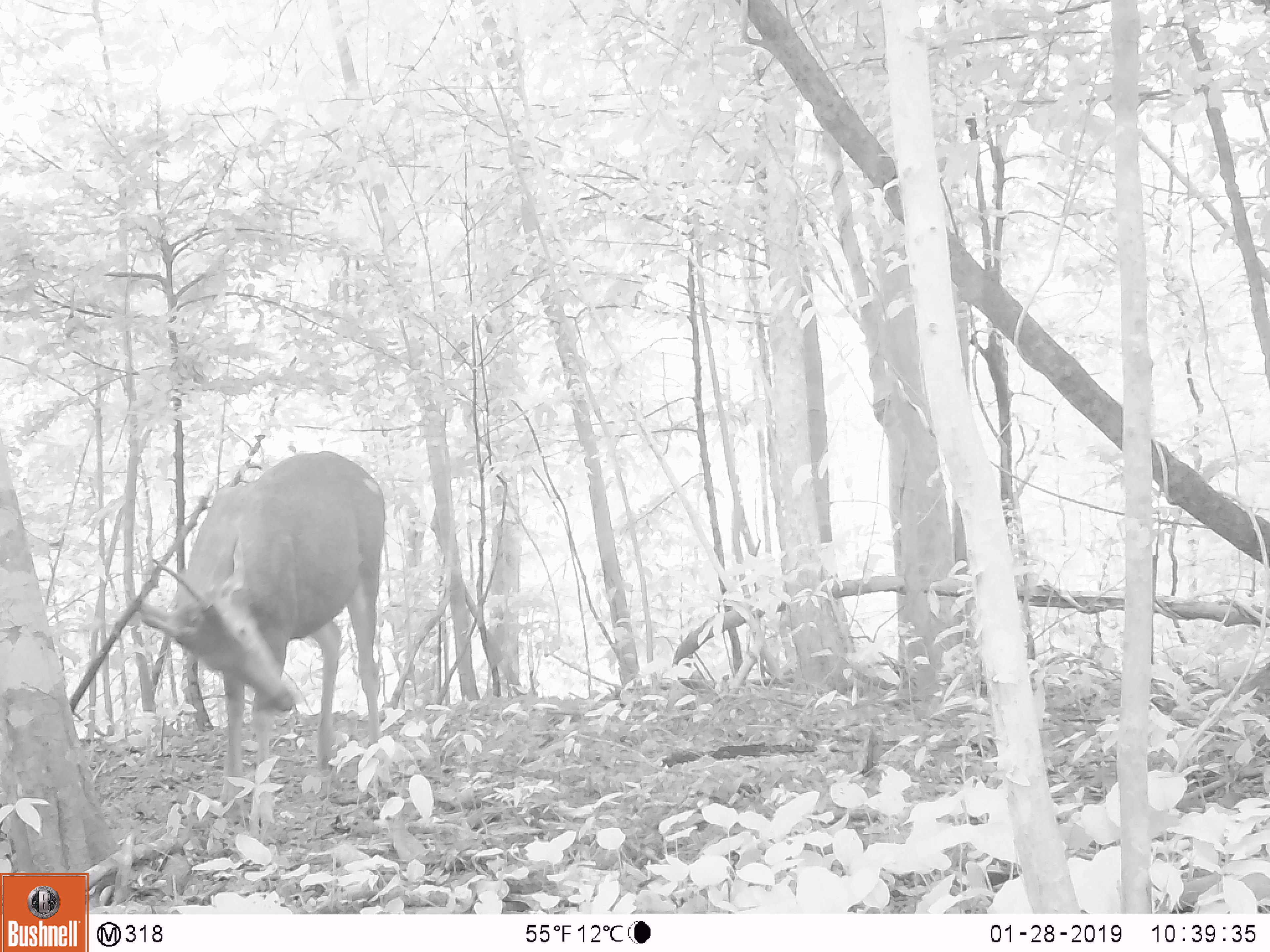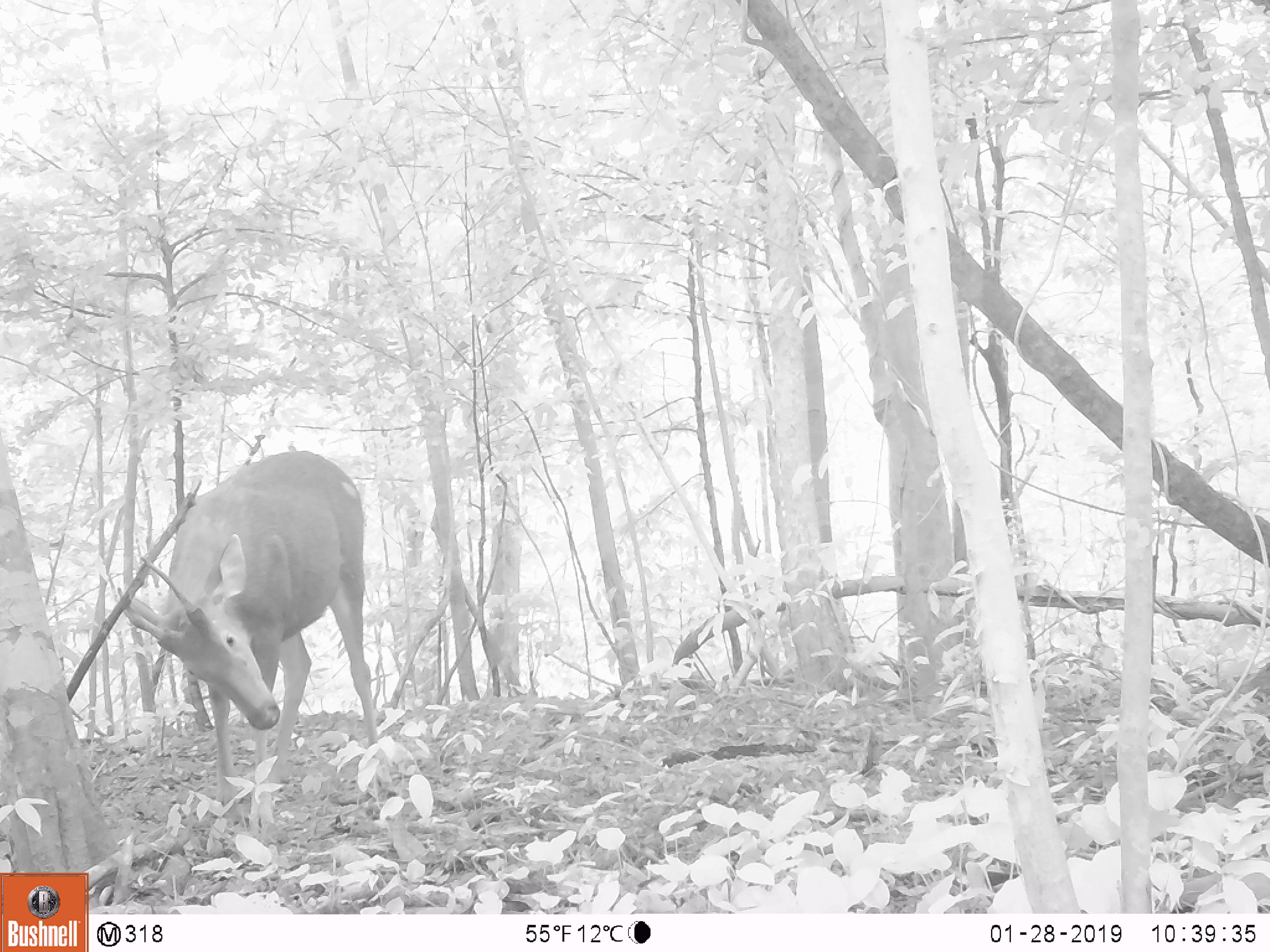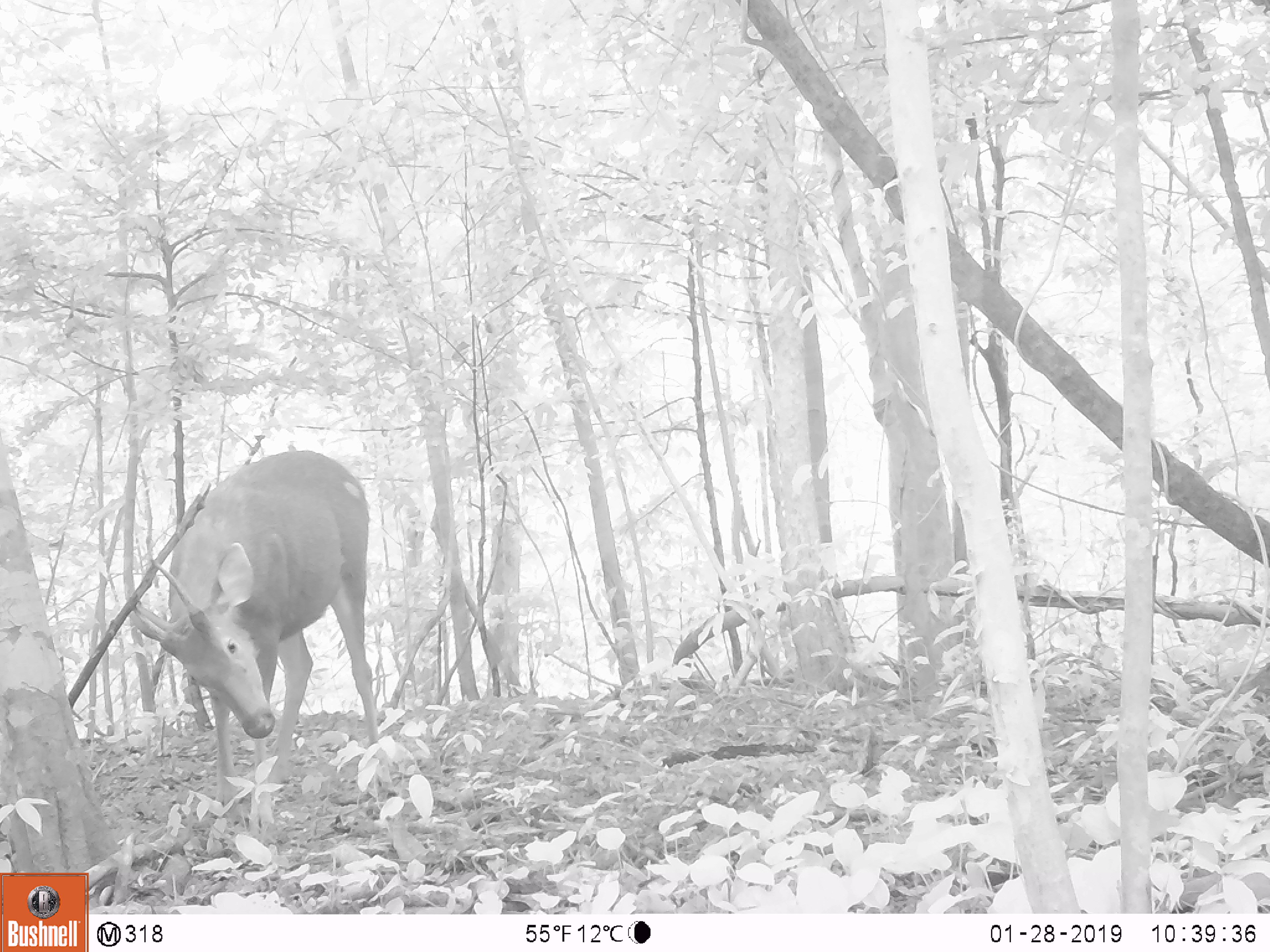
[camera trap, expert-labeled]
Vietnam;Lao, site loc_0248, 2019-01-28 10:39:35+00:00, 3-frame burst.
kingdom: Animalia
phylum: Chordata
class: Mammalia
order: Artiodactyla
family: Cervidae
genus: Rusa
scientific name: Rusa unicolor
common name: sambar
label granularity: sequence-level